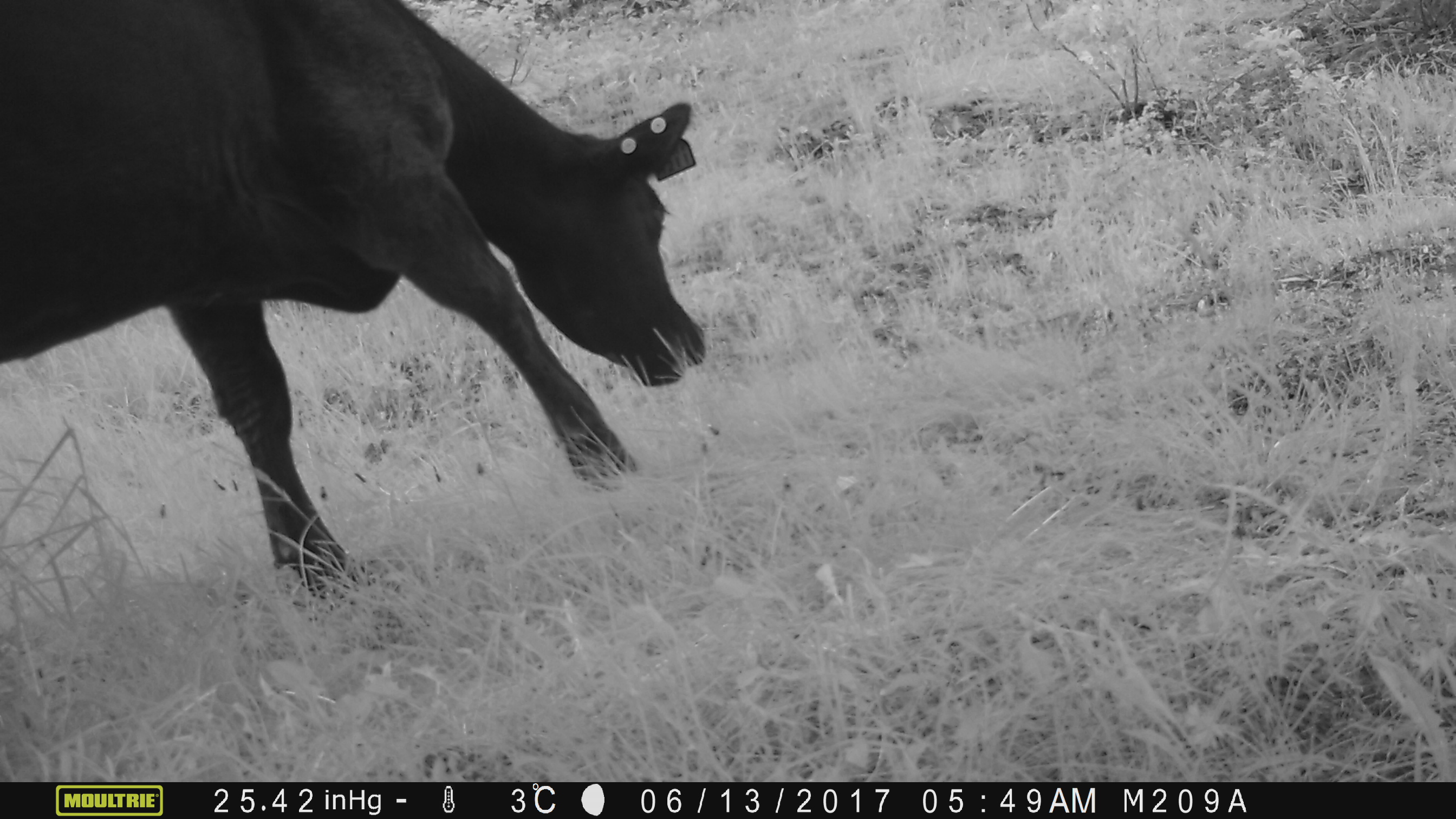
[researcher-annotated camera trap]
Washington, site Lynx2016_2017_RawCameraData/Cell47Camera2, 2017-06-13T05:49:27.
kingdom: Animalia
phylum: Chordata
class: Mammalia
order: Artiodactyla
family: Bovidae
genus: Bos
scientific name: Bos taurus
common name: domestic cattle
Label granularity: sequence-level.